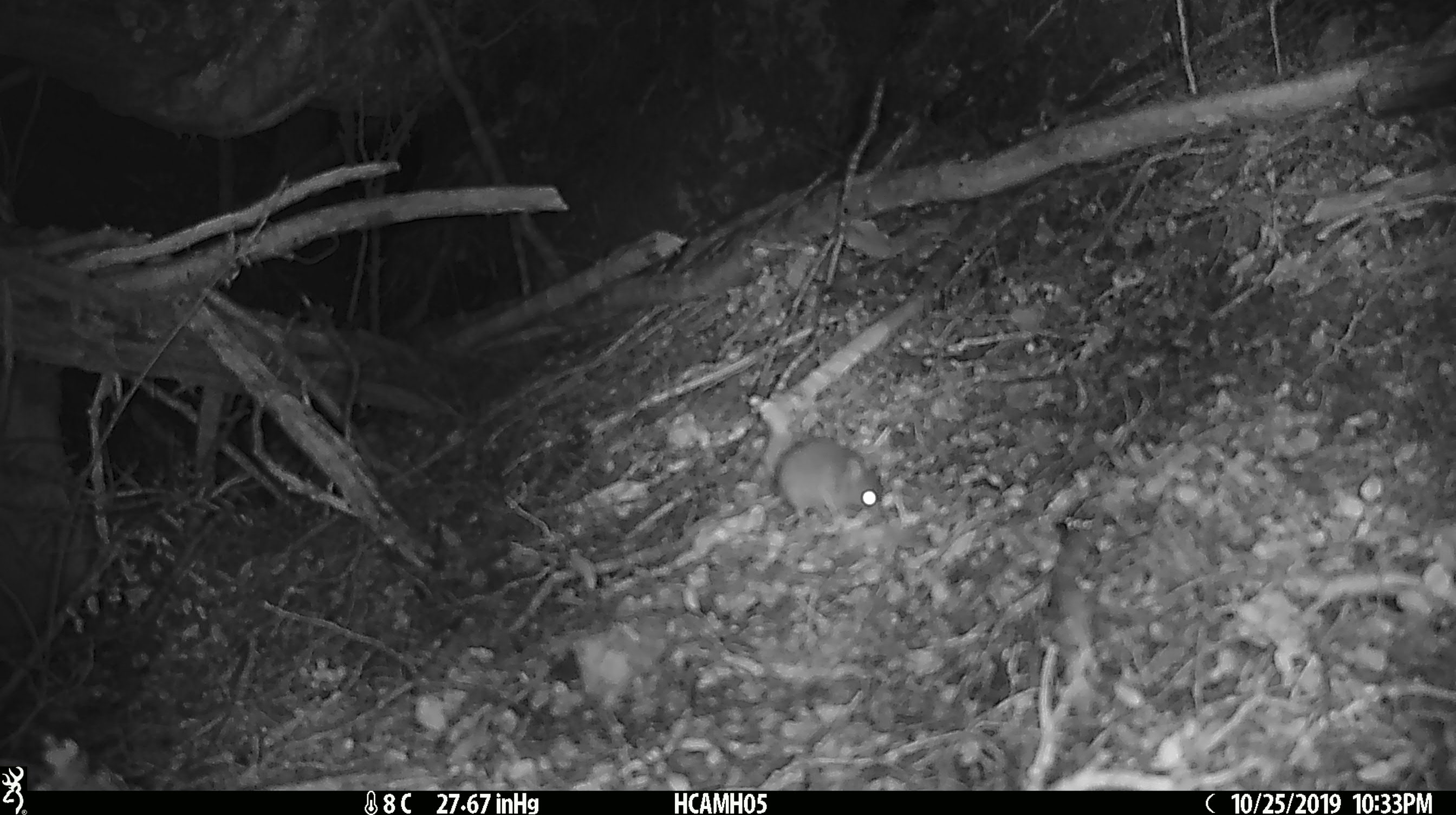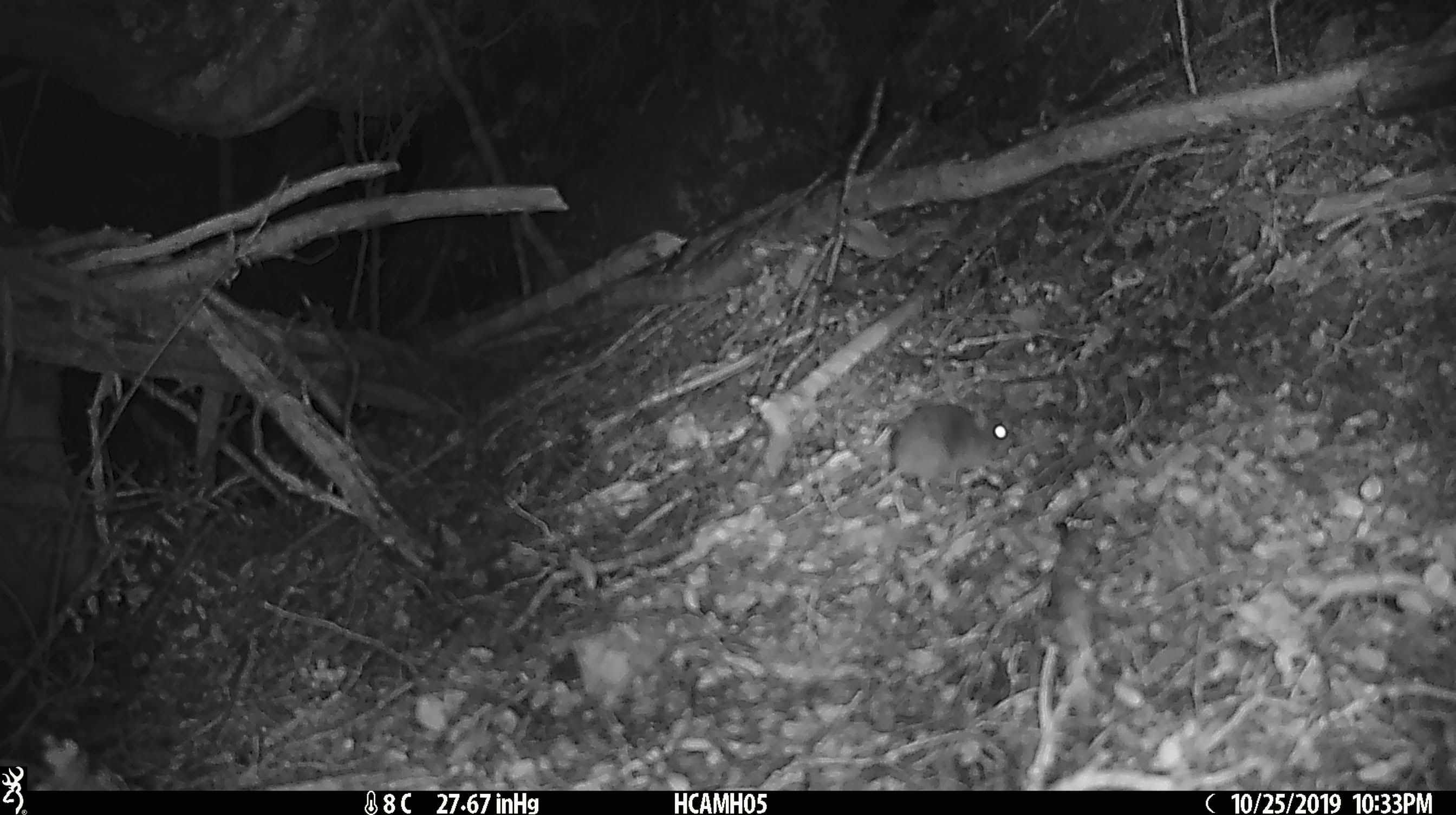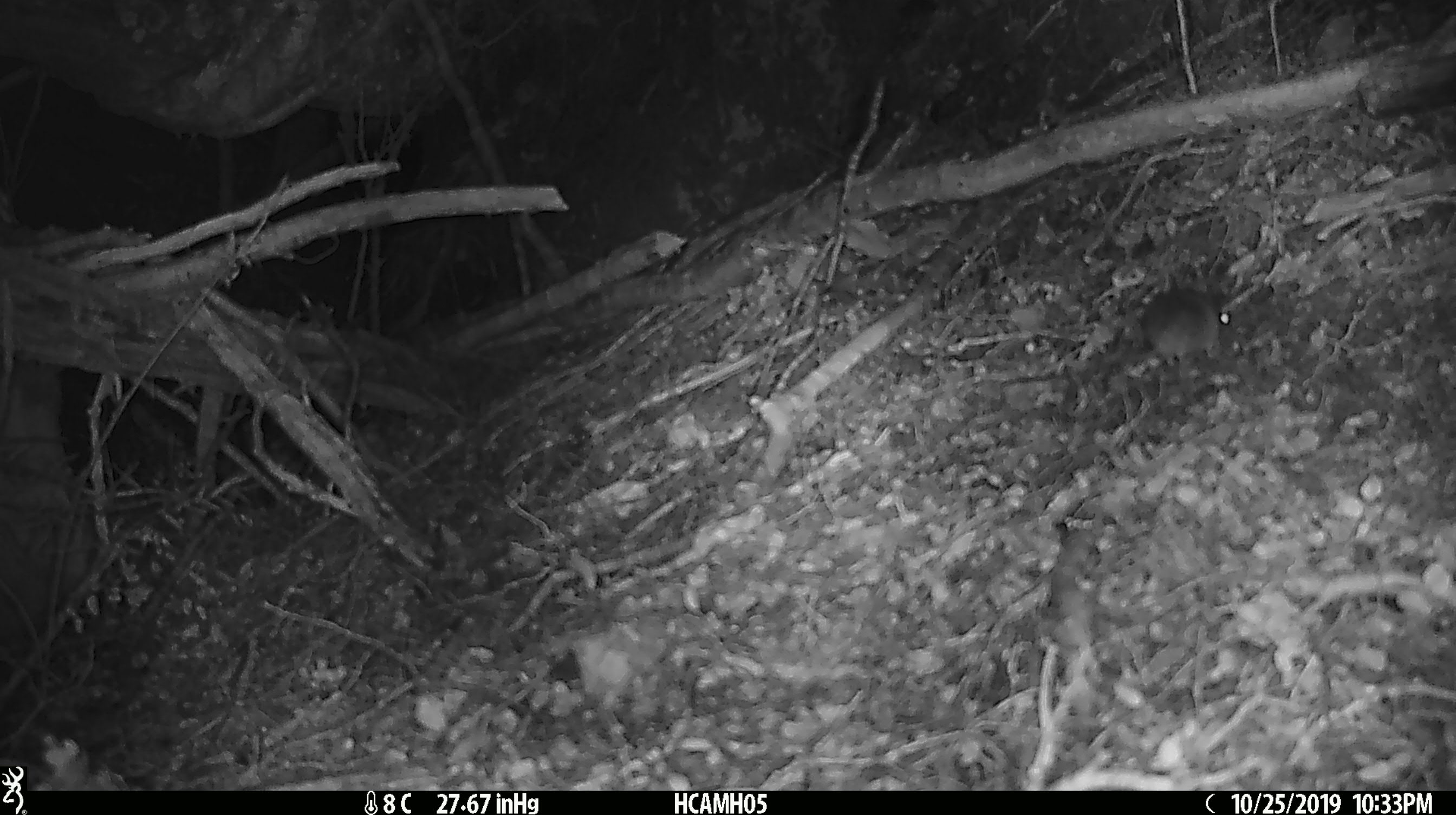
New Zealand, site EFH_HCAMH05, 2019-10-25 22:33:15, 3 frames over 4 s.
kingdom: Animalia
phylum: Chordata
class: Mammalia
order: Rodentia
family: Muridae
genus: Mus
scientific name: Mus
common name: mouse